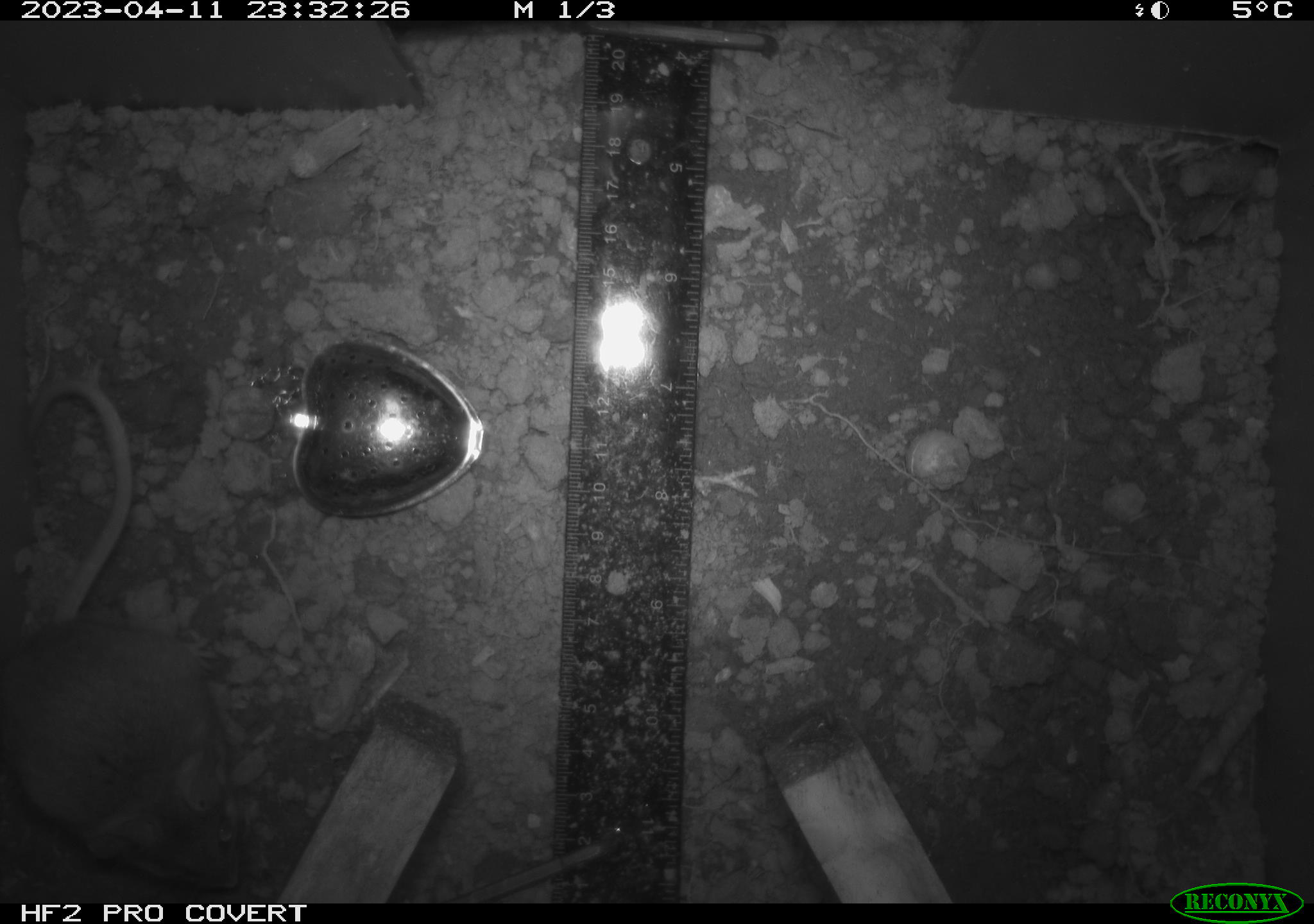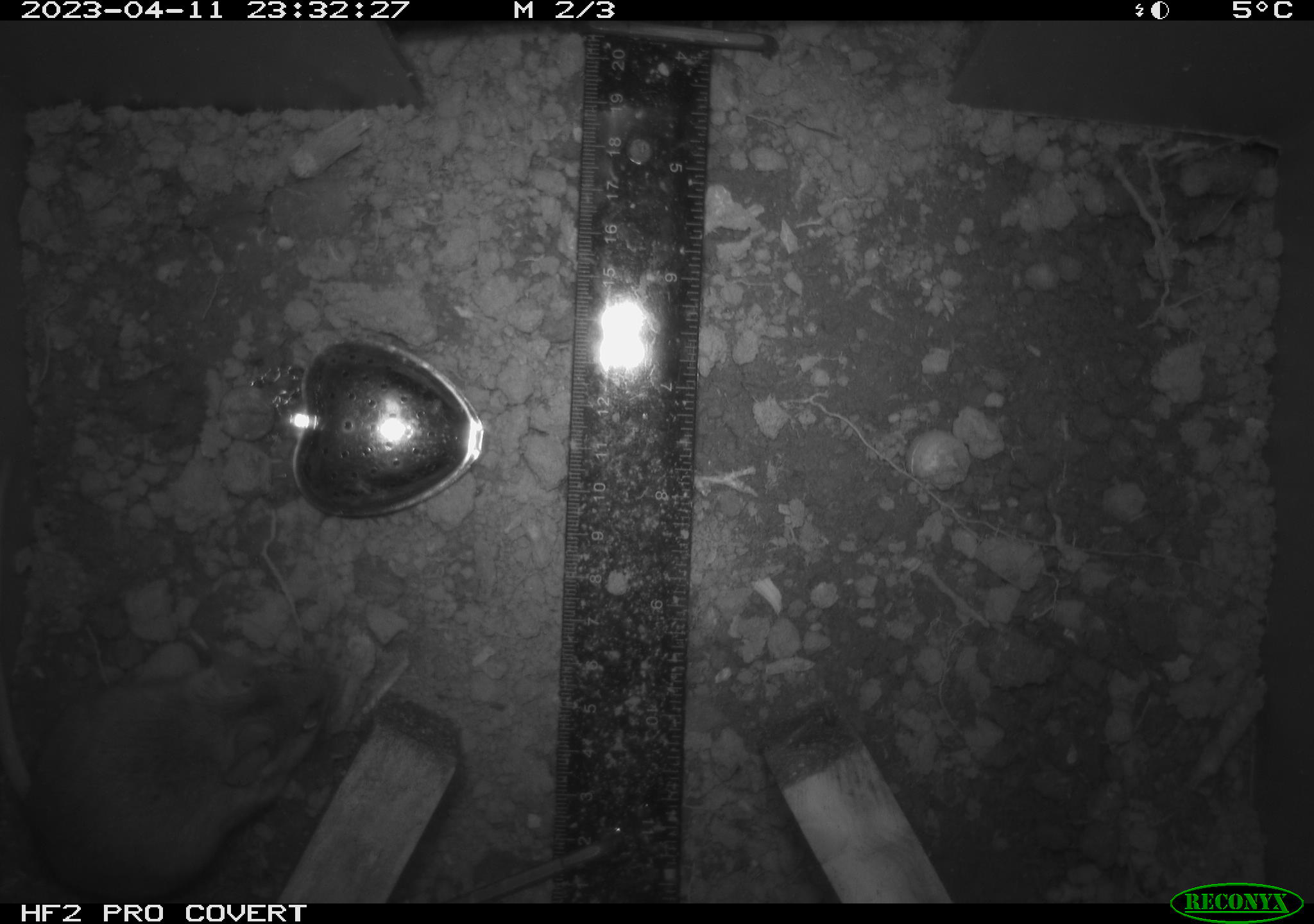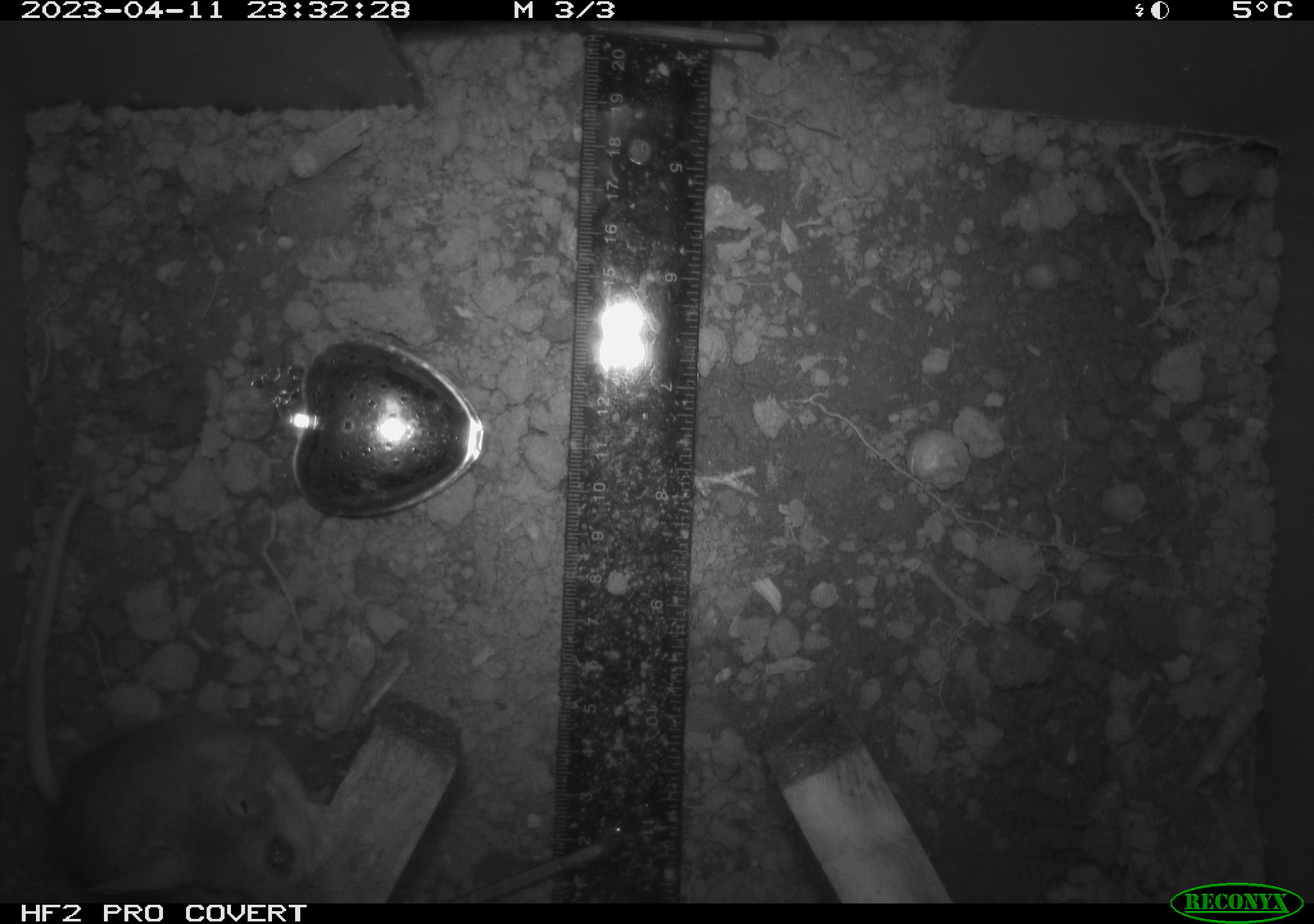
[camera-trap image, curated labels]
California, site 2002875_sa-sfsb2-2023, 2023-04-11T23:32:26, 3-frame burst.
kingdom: Animalia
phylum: Chordata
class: Mammalia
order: Rodentia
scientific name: Rodentia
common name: mouse species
Mouse species (Rodentia).